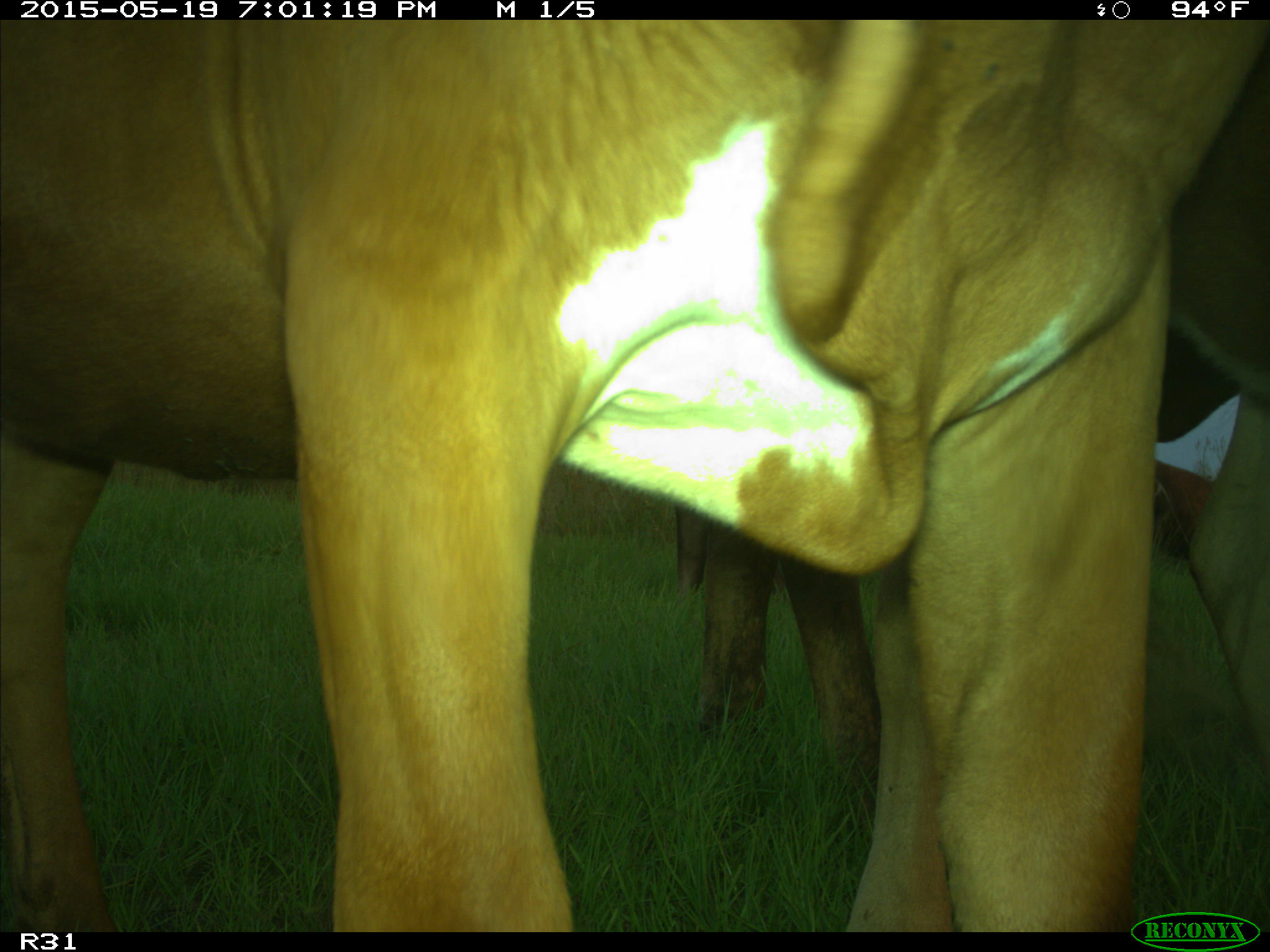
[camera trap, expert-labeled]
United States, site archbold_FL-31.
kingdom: Animalia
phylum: Chordata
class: Mammalia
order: Artiodactyla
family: Bovidae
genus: Bos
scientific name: Bos taurus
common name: domestic cow